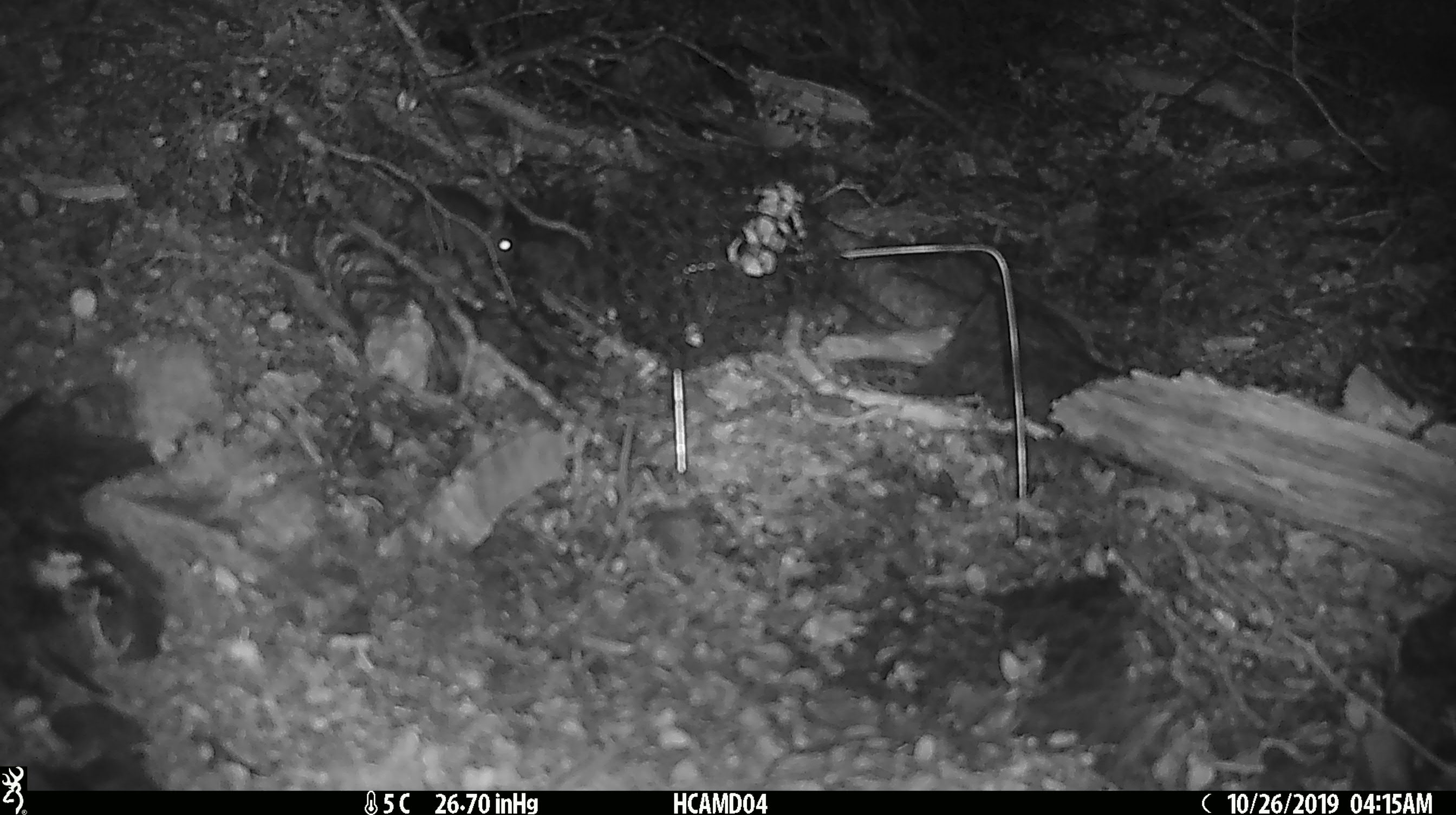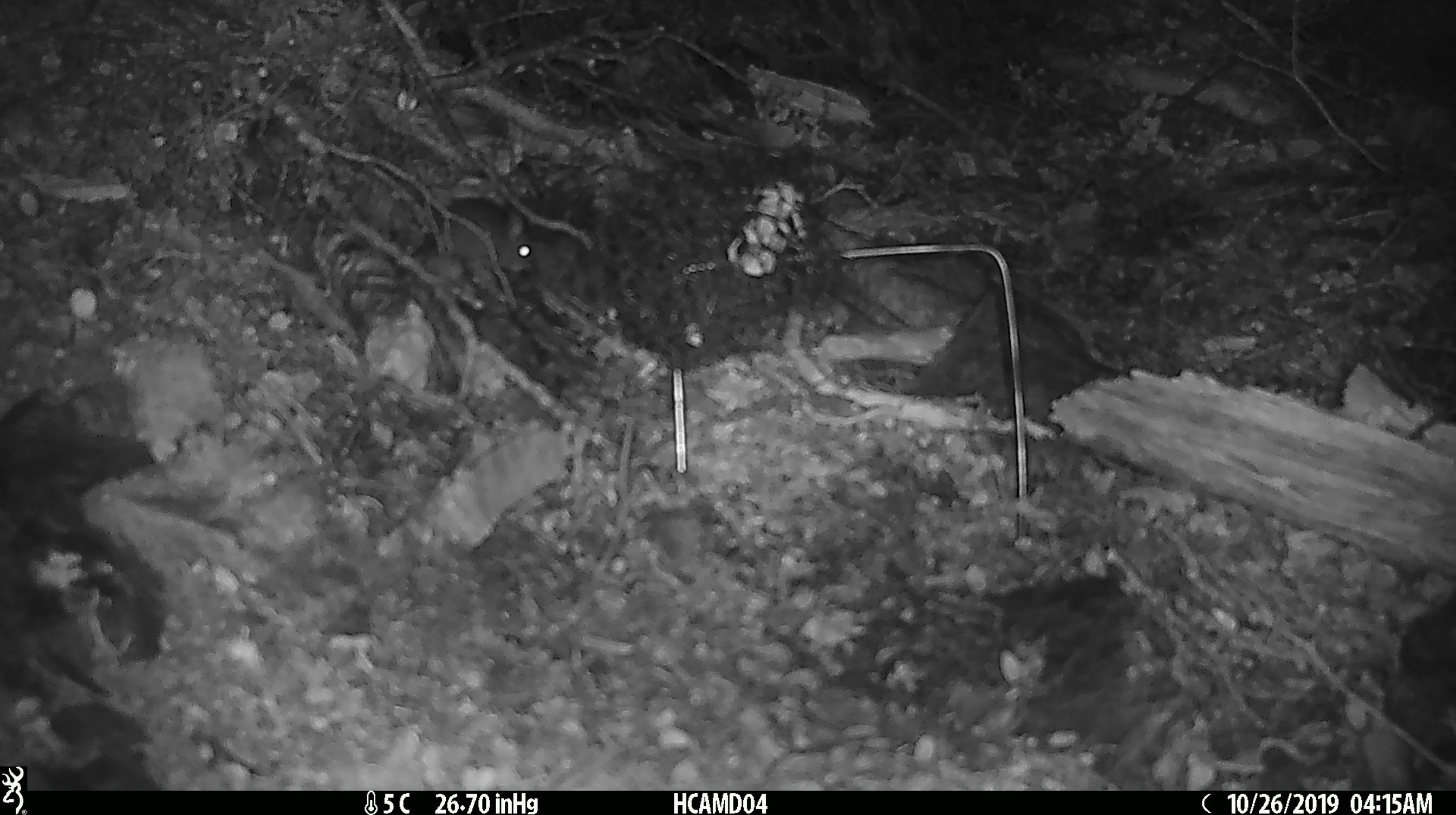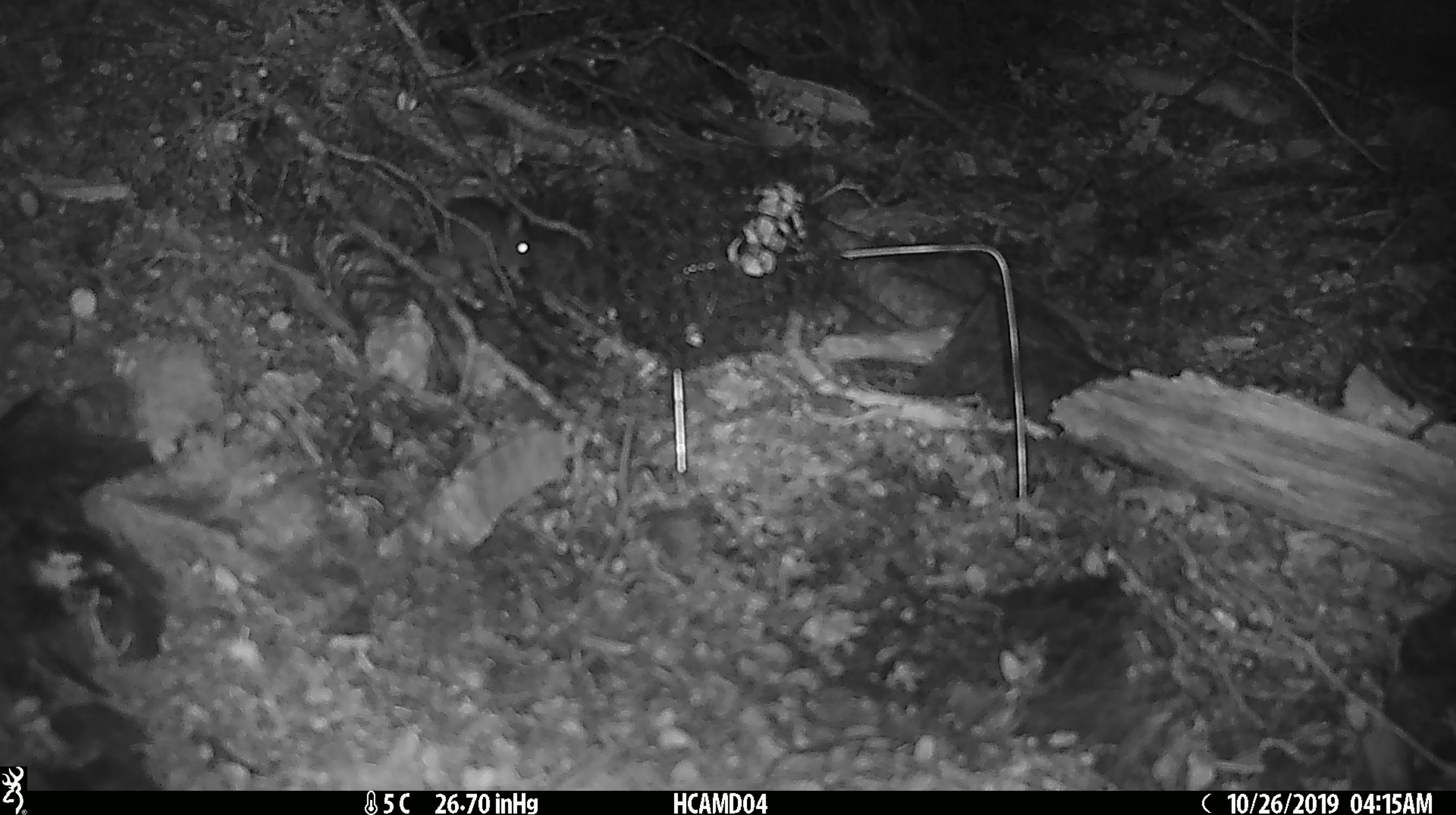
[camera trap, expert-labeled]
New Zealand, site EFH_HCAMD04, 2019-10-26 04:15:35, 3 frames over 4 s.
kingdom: Animalia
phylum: Chordata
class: Mammalia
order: Rodentia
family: Muridae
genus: Mus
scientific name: Mus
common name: mouse